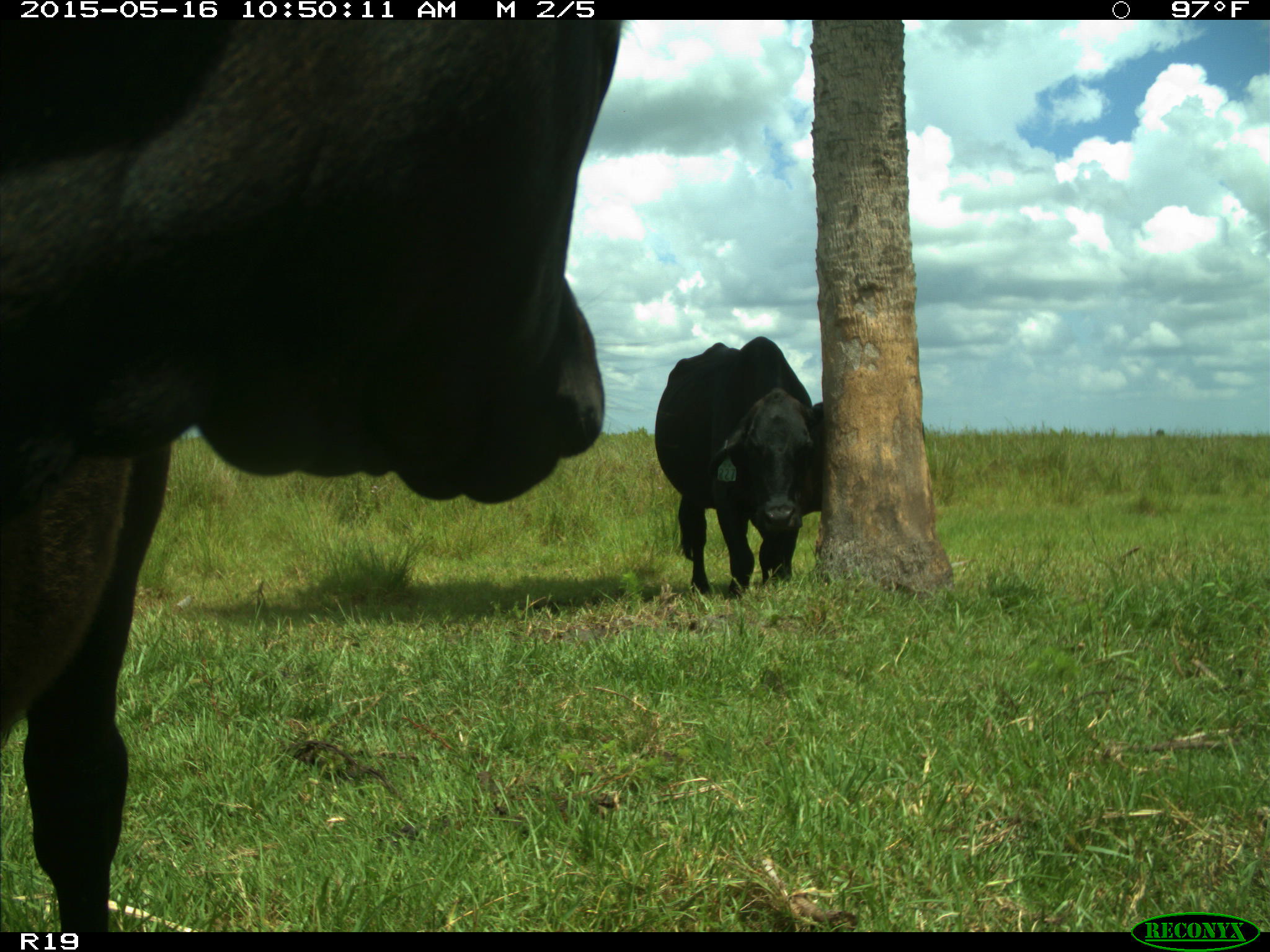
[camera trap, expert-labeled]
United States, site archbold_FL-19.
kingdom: Animalia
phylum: Chordata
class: Mammalia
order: Artiodactyla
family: Bovidae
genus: Bos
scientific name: Bos taurus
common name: domestic cow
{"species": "Bos taurus (domestic cow)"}